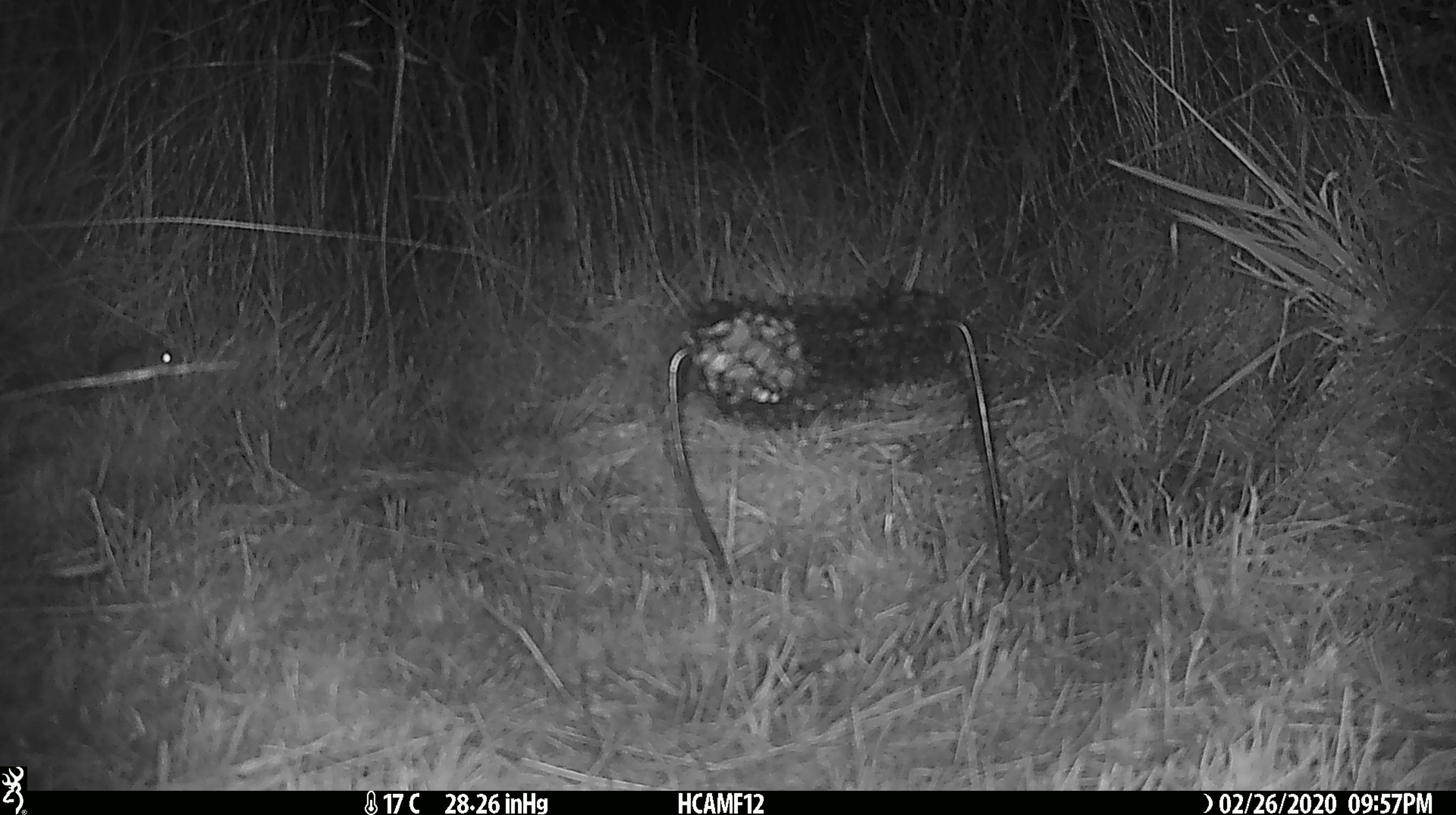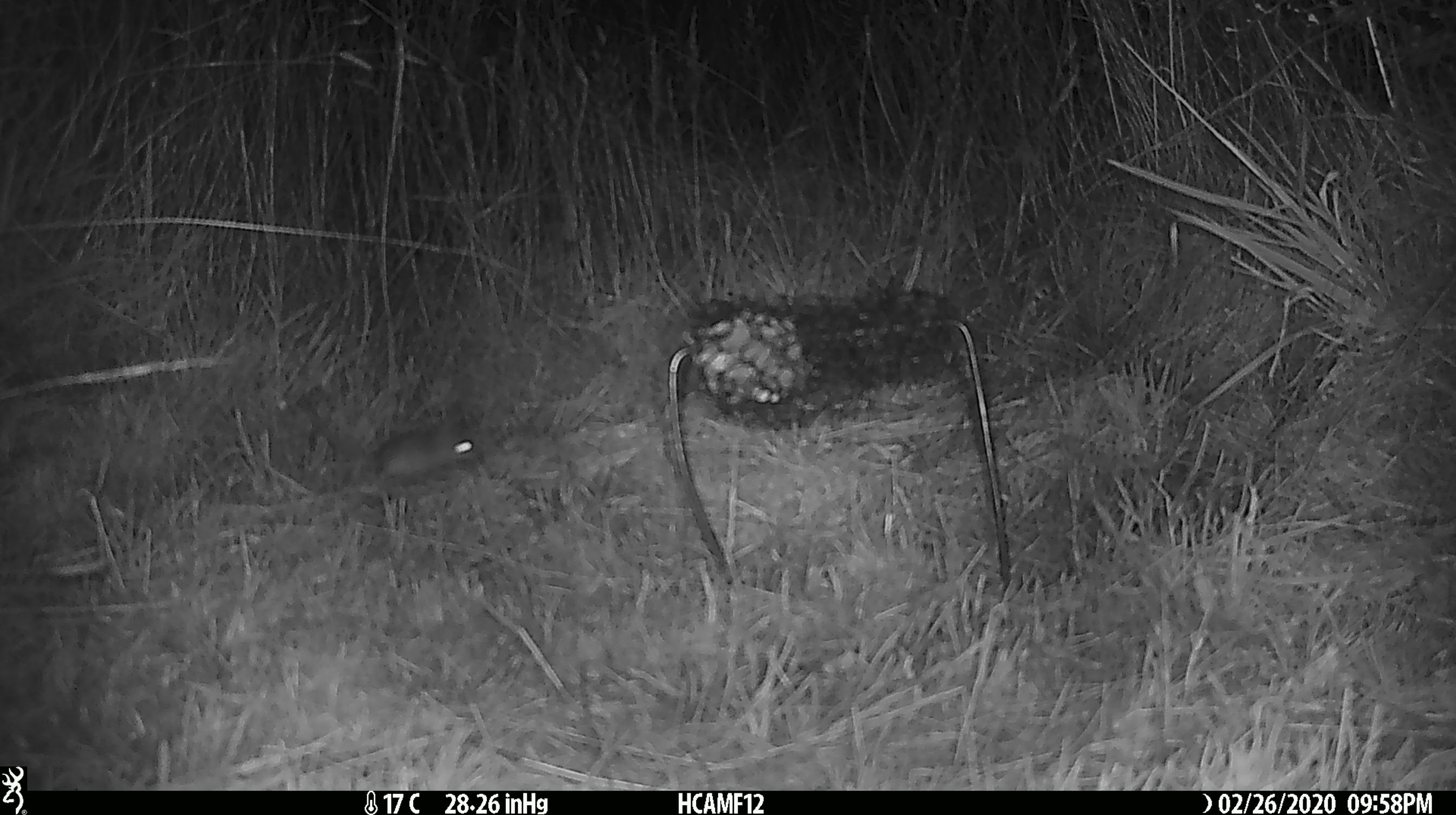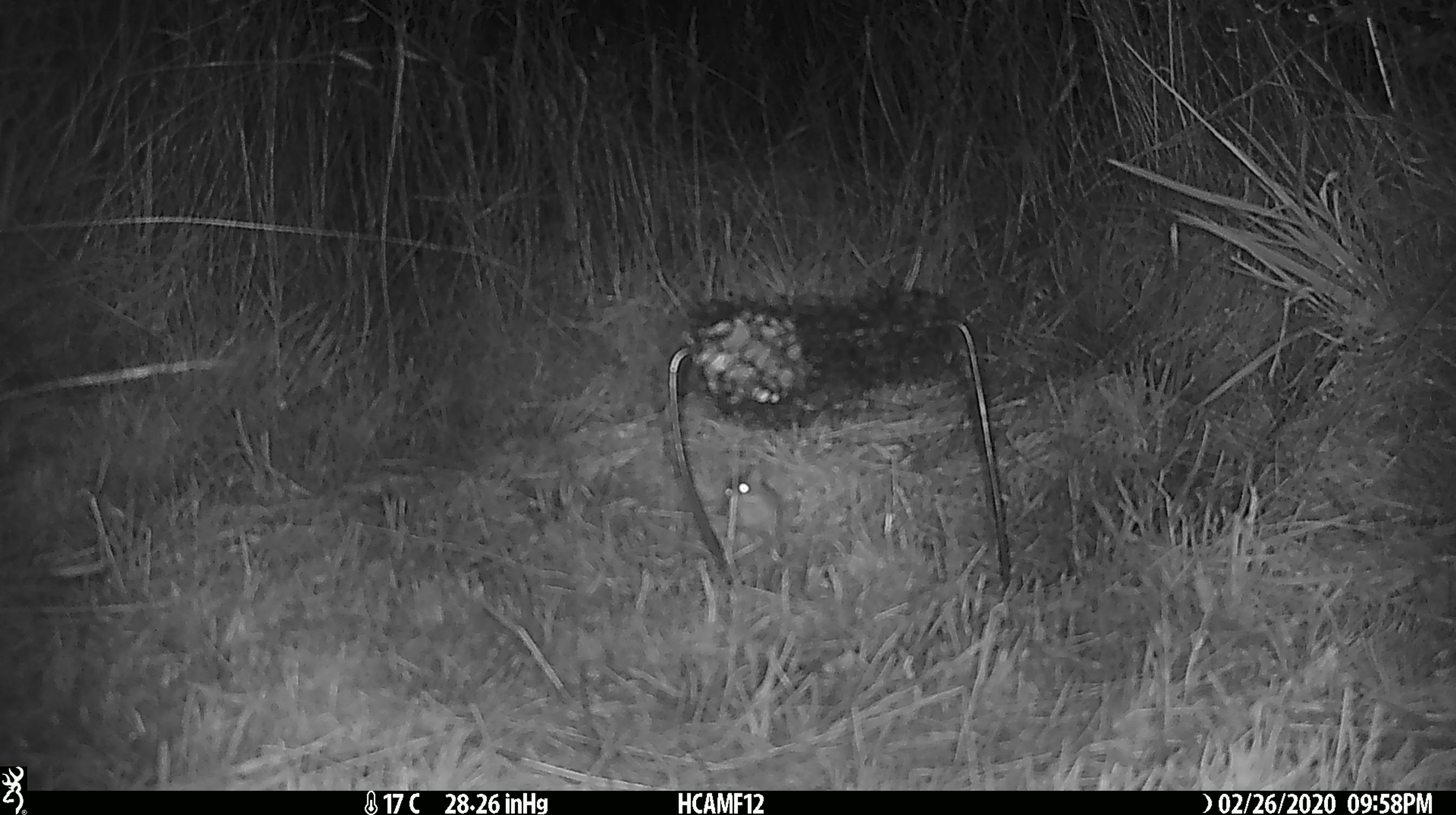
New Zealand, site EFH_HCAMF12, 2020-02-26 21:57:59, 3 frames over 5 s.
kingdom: Animalia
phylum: Chordata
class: Mammalia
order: Rodentia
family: Muridae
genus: Mus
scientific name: Mus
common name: mouse